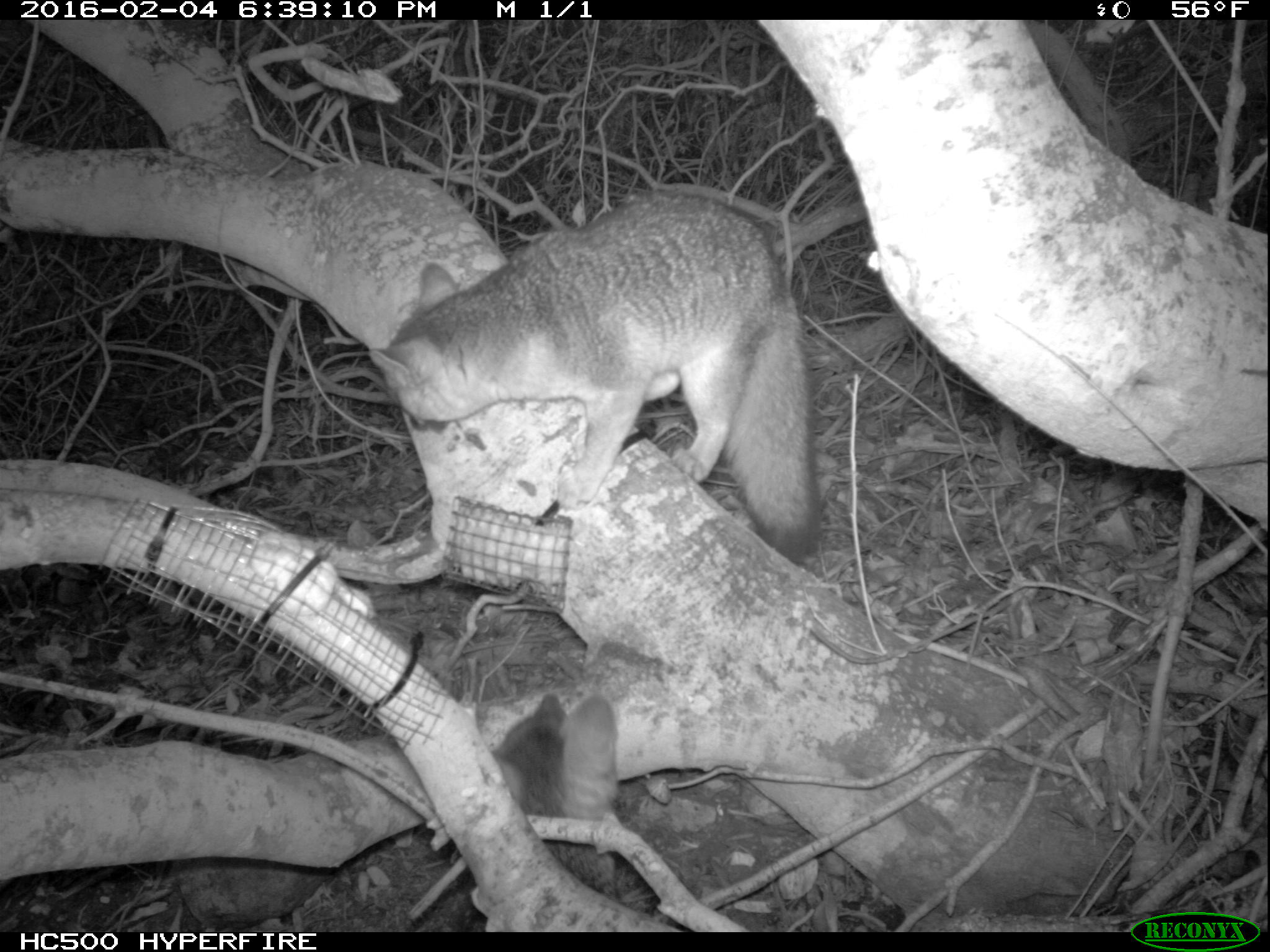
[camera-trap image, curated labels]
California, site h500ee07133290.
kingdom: Animalia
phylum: Chordata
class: Mammalia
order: Carnivora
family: Canidae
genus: Urocyon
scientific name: Urocyon littoralis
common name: island fox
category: fox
Fox (island fox) (Urocyon littoralis).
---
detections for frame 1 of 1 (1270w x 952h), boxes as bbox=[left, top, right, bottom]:
fox: bbox=[368, 191, 824, 571]; bbox=[479, 690, 641, 929]